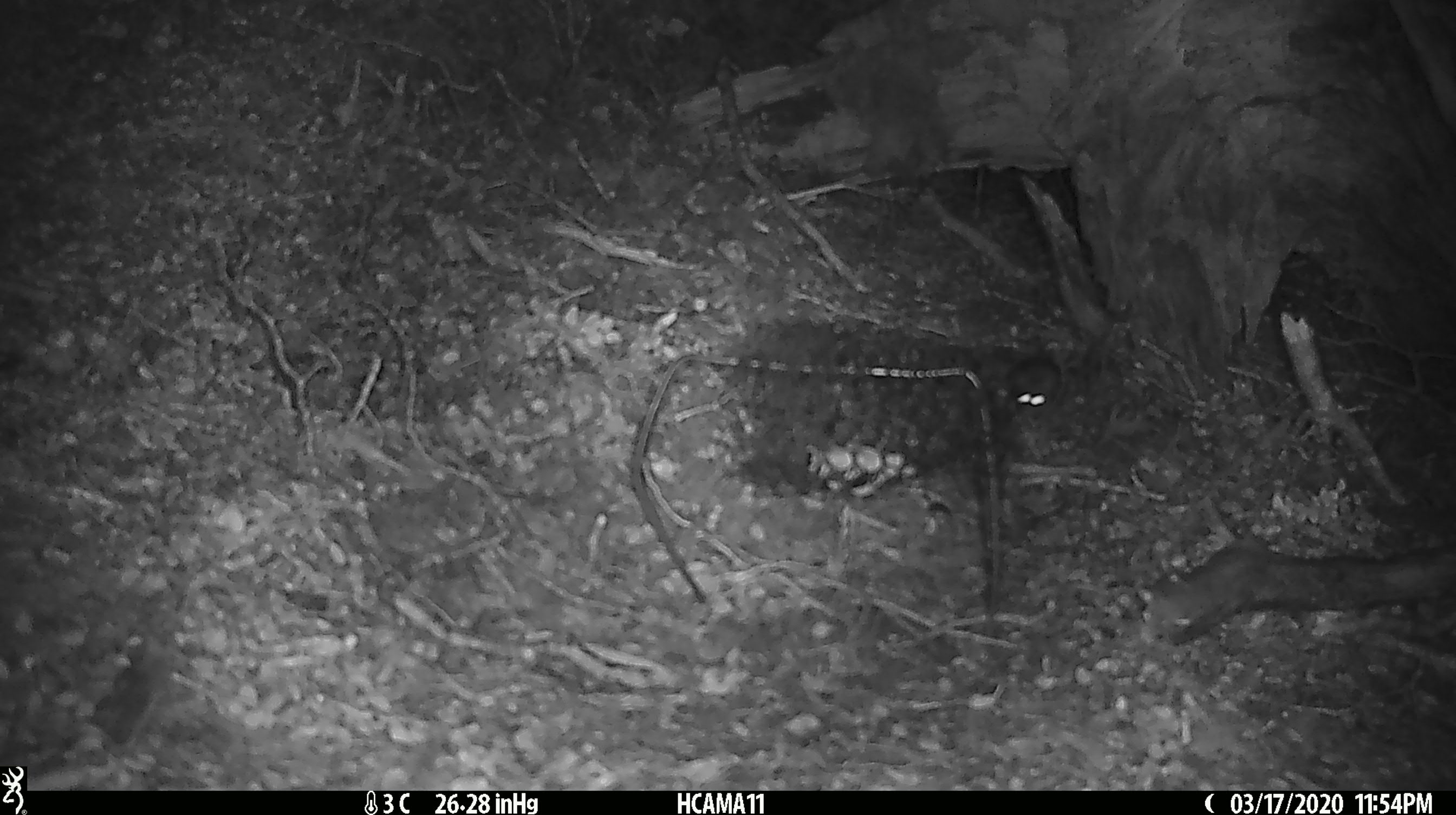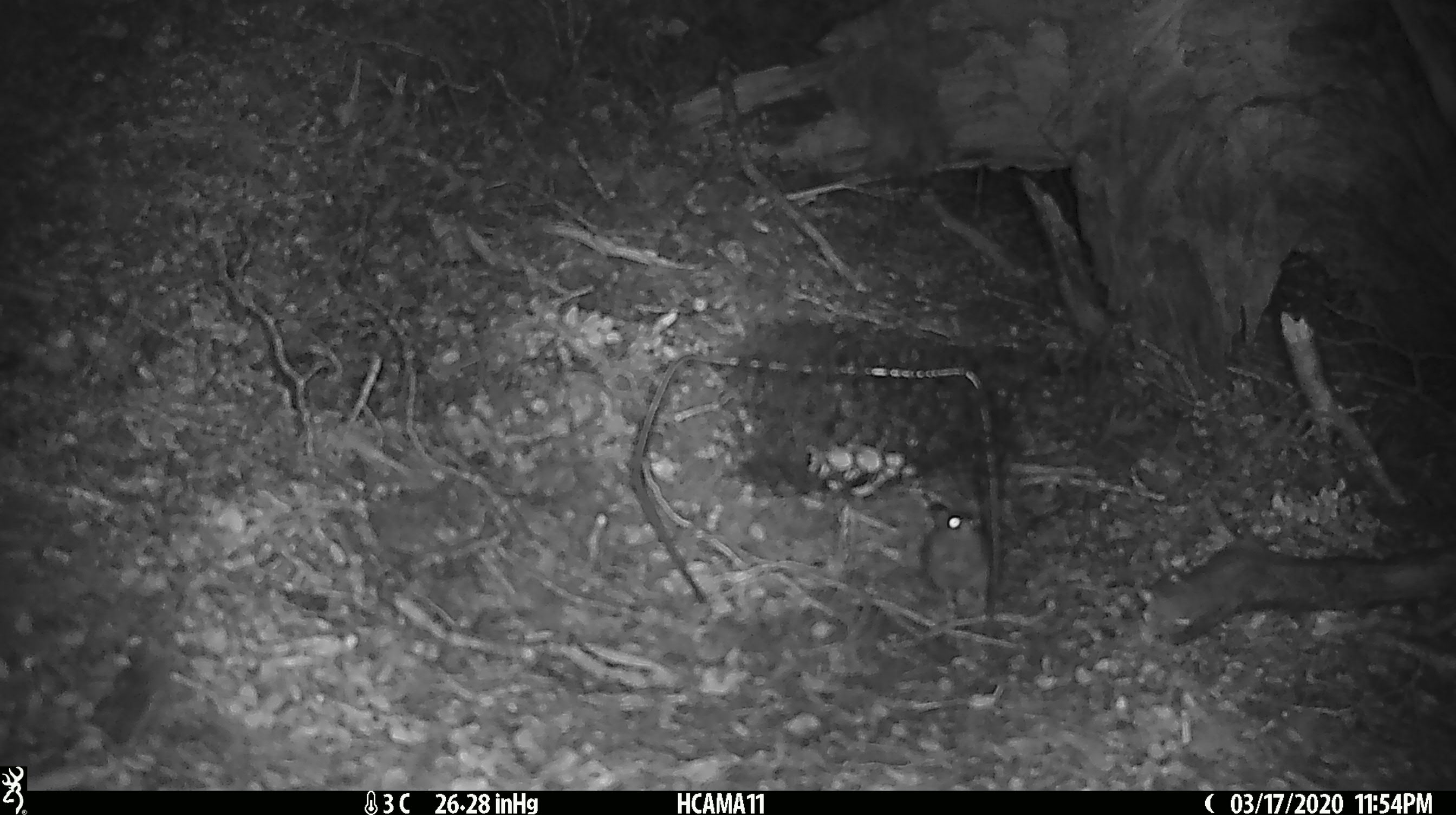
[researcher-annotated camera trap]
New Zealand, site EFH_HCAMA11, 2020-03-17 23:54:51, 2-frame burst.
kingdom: Animalia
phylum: Chordata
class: Mammalia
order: Rodentia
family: Muridae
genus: Mus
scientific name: Mus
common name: mouse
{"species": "mouse (Mus)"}